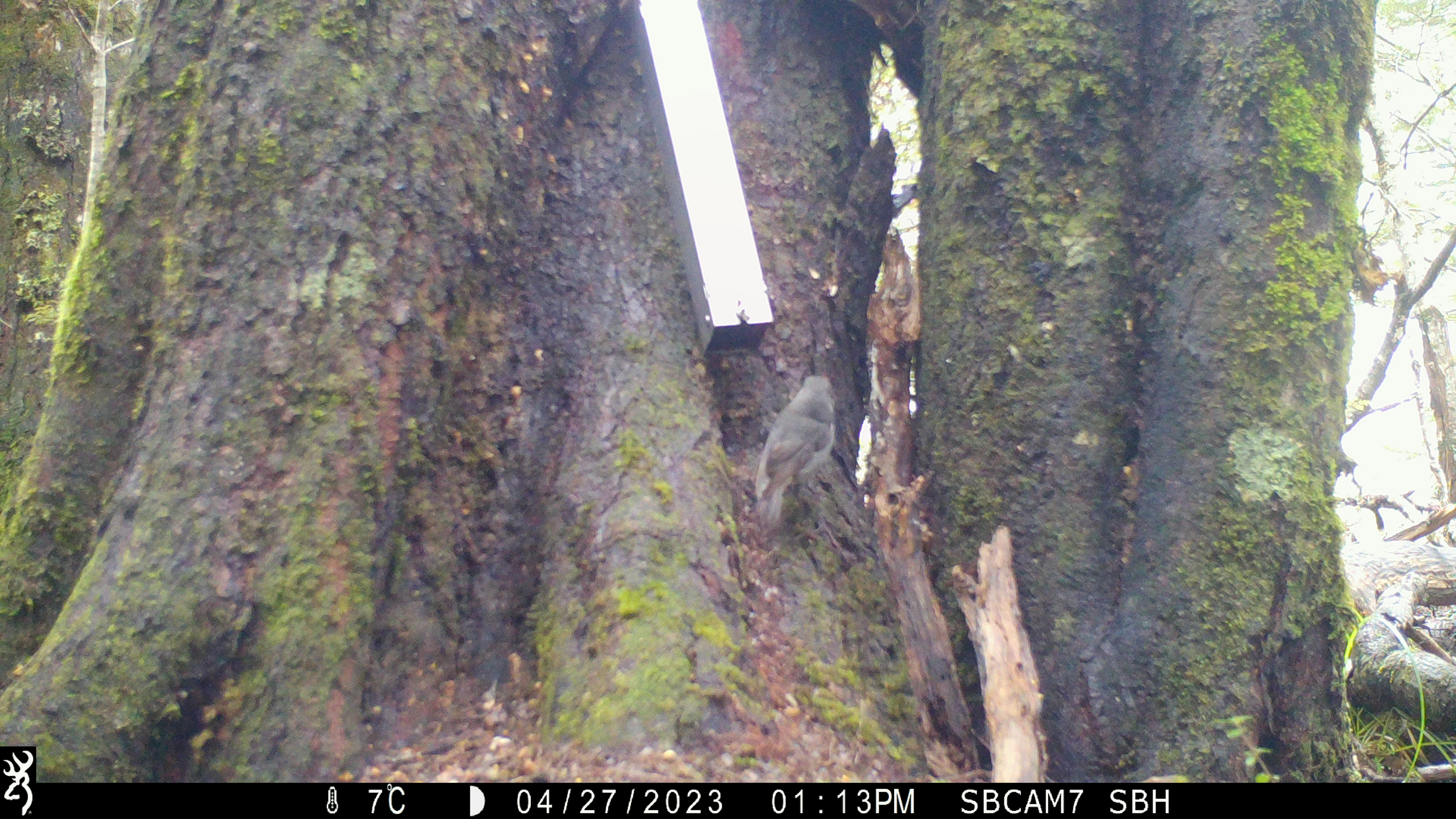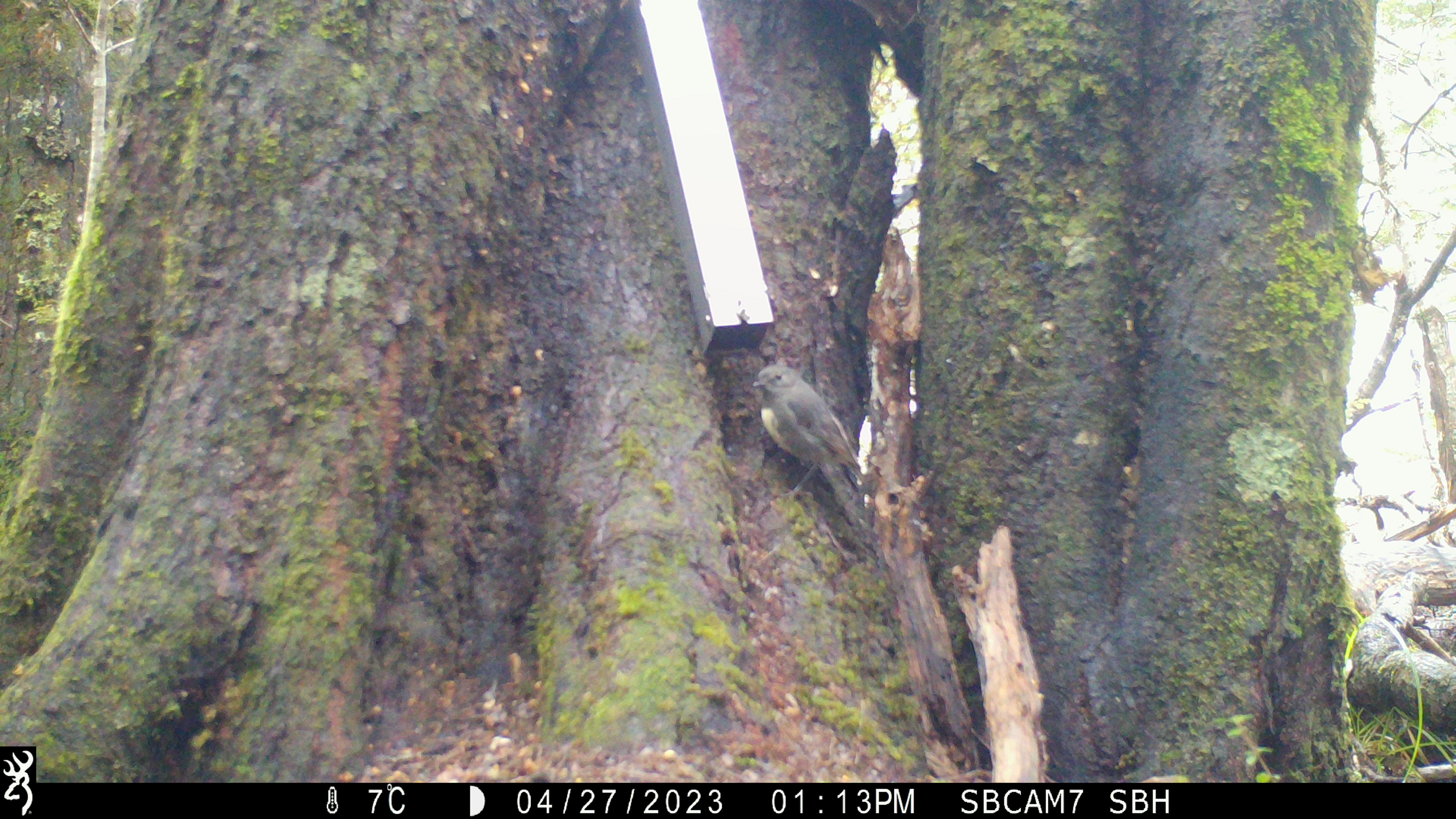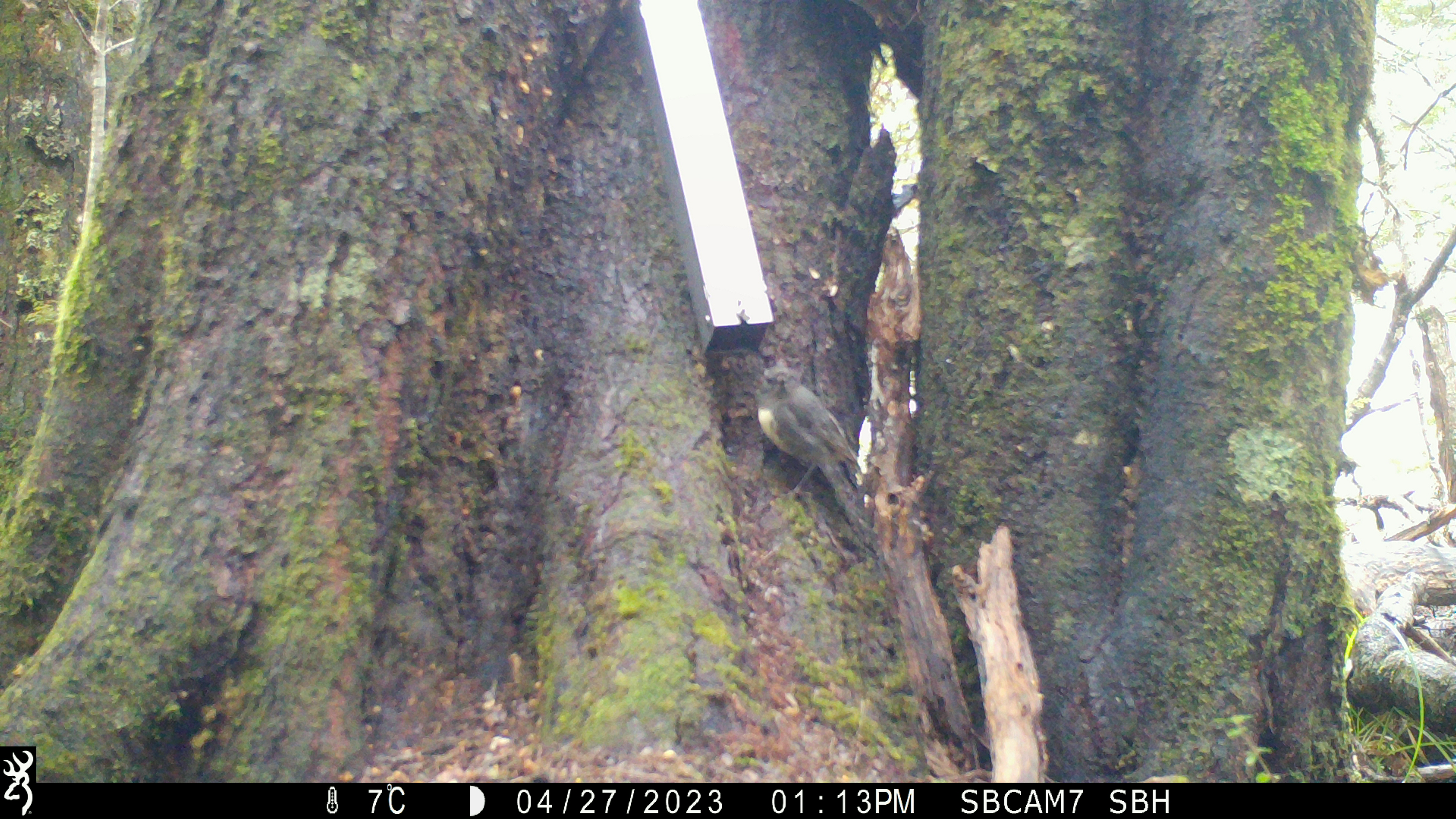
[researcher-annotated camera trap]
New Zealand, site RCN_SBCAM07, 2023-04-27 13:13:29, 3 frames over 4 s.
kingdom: Animalia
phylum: Chordata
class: Aves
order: Passeriformes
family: Petroicidae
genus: Petroica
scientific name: Petroica australis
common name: new zealand robin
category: robin